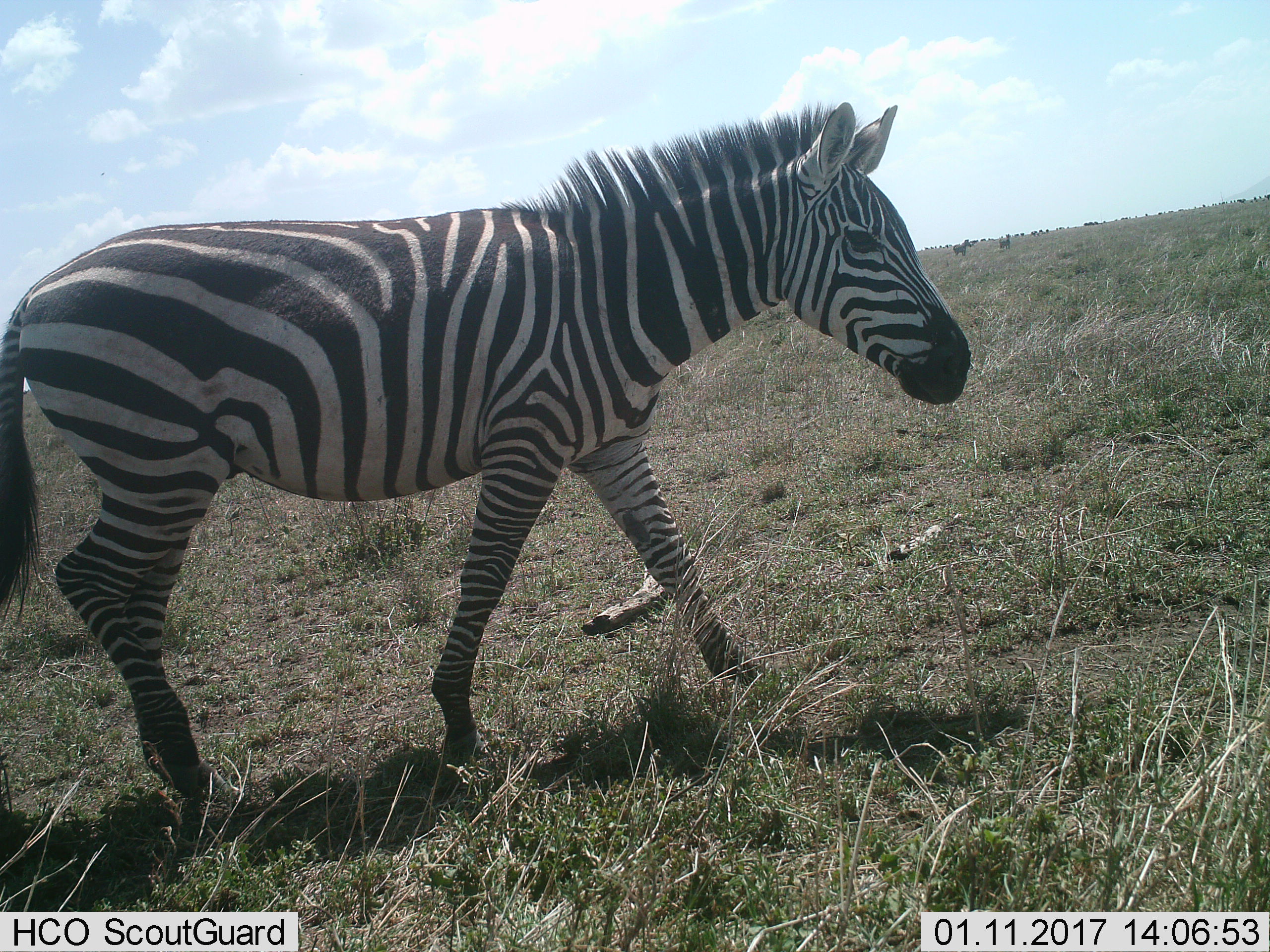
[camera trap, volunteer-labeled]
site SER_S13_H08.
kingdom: Animalia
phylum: Chordata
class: Mammalia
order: Perissodactyla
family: Equidae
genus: Equus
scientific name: Equus quagga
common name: plains zebra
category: zebraplains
Zebraplains (plains zebra) (Equus quagga), count 3. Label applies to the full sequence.